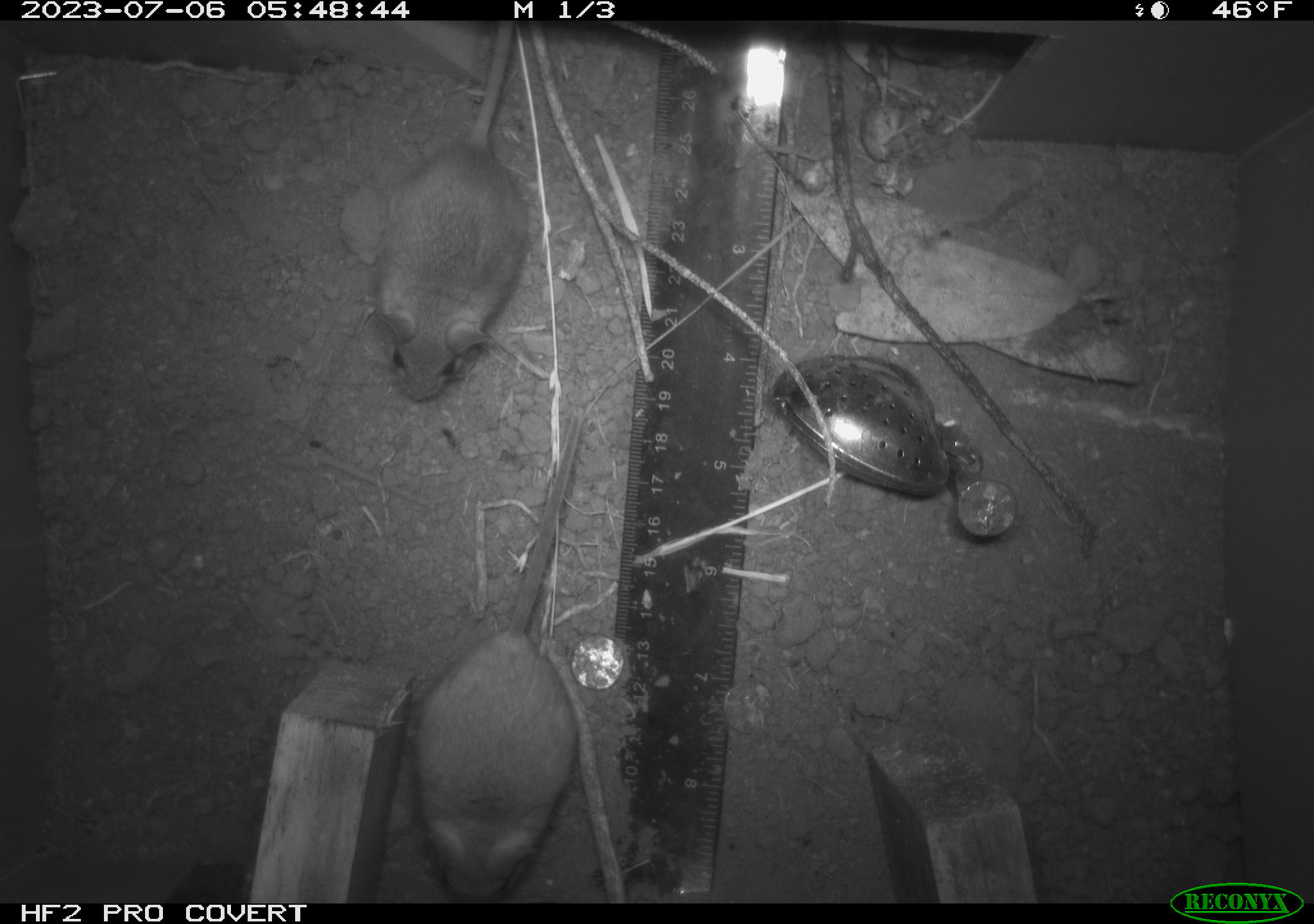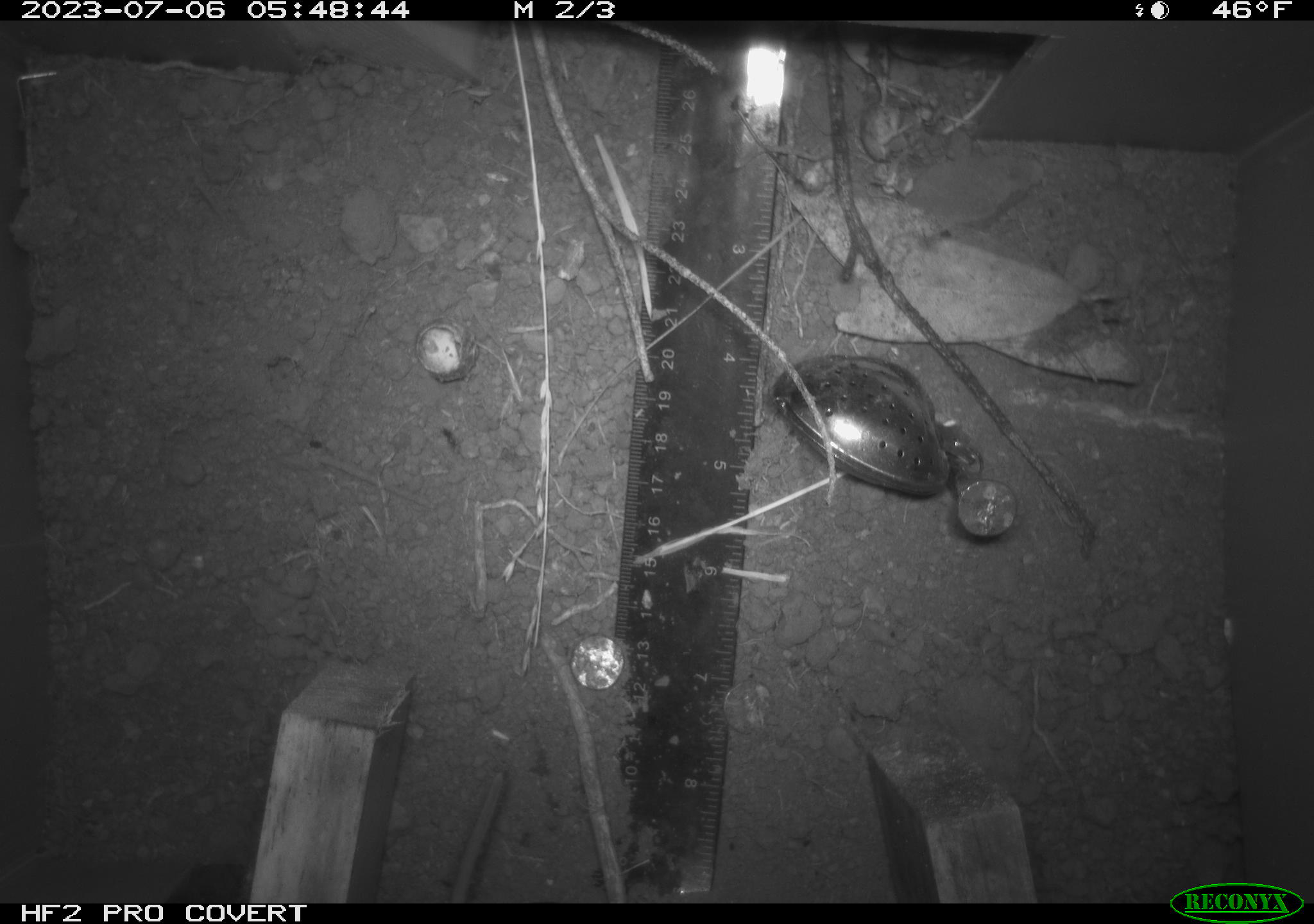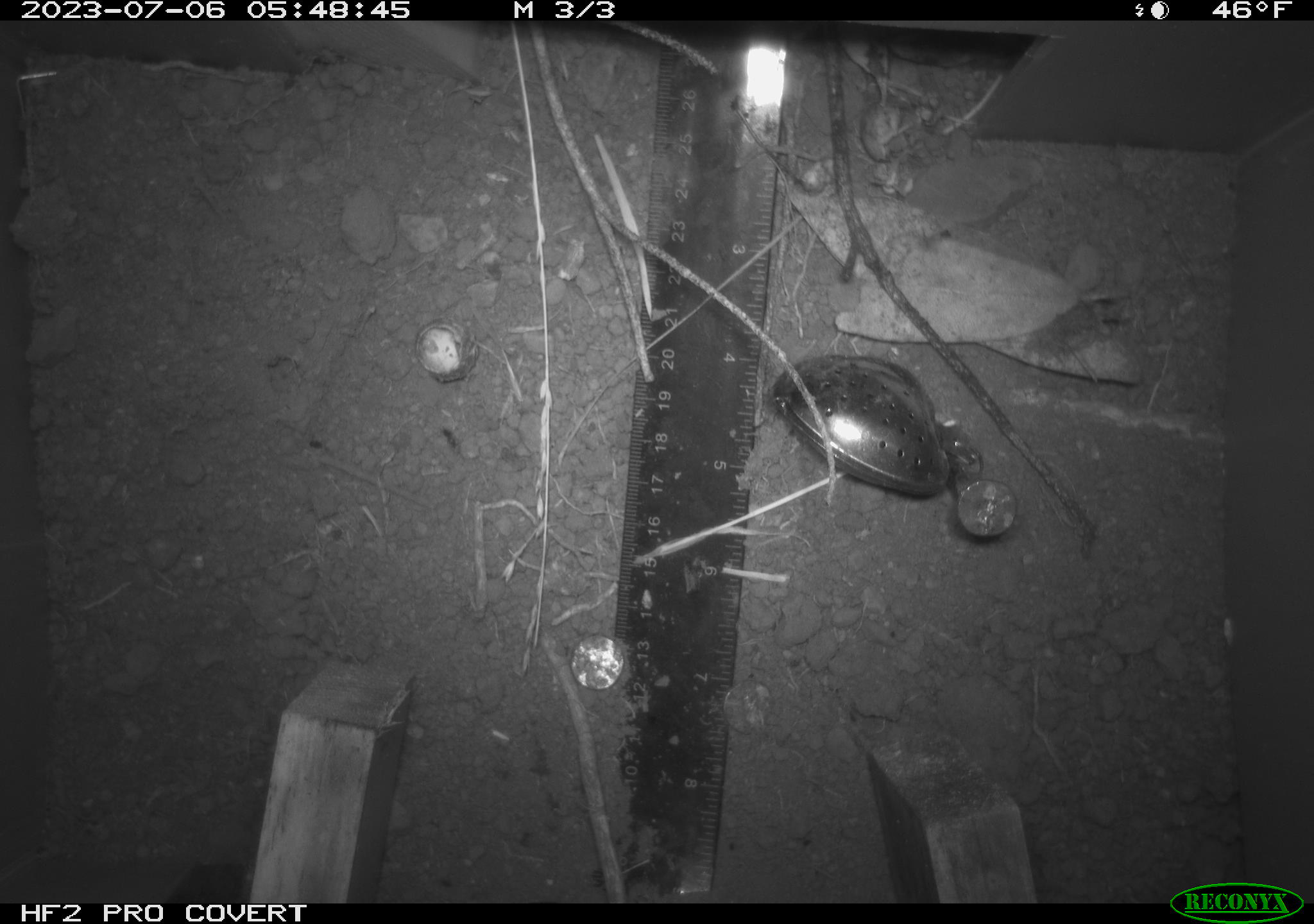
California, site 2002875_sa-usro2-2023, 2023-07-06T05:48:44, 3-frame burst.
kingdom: Animalia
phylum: Chordata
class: Mammalia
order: Rodentia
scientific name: Rodentia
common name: mouse species